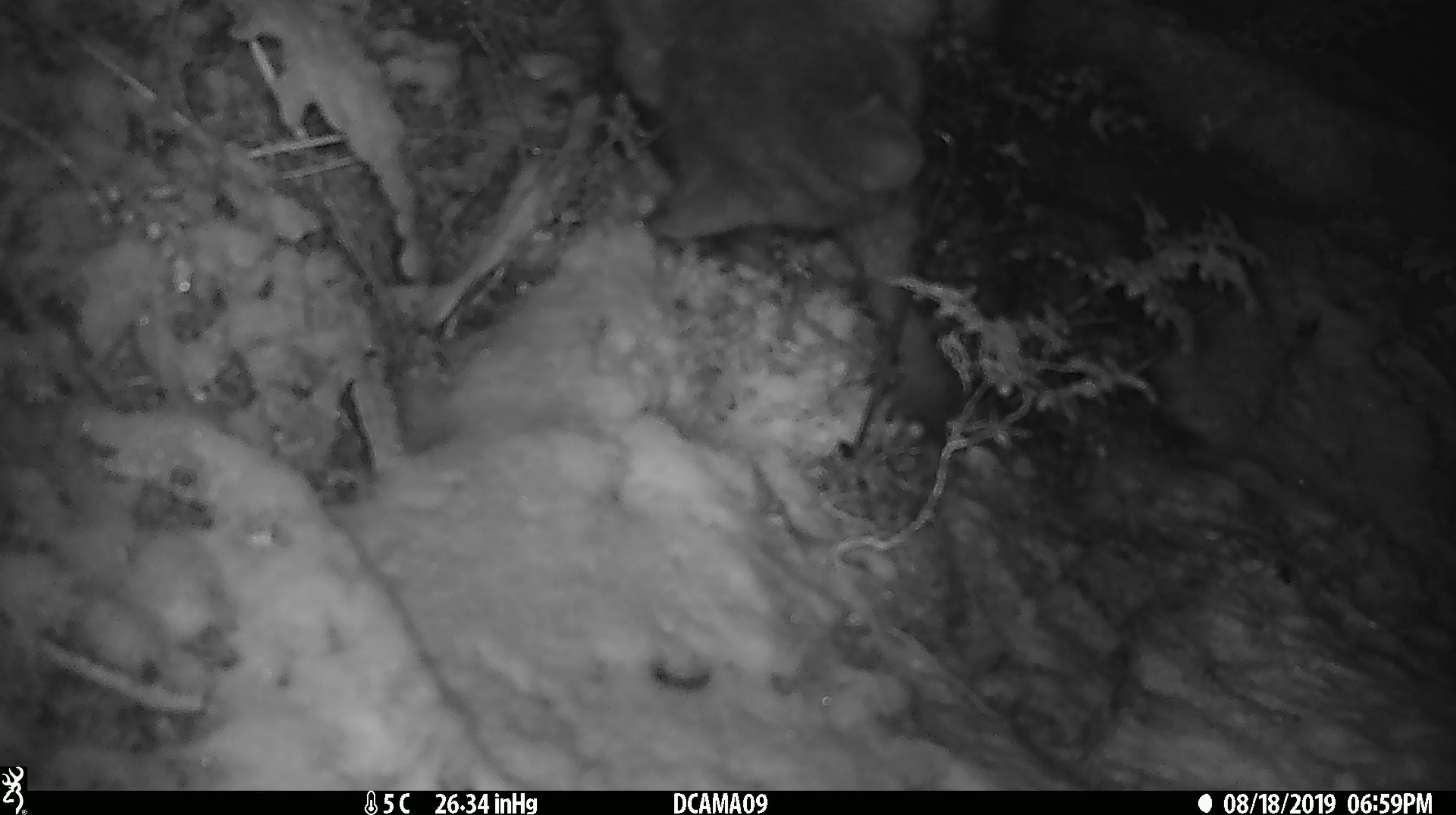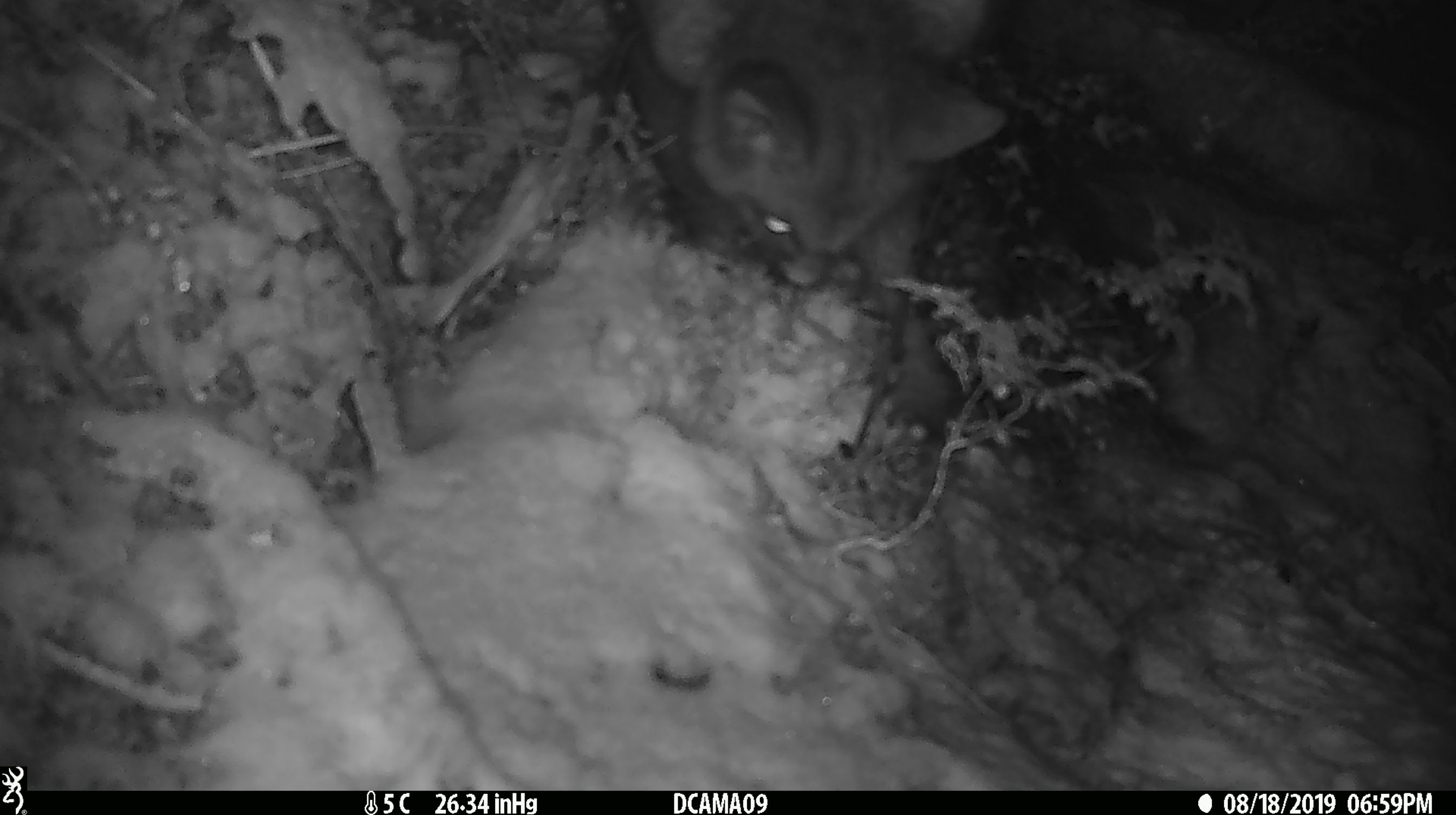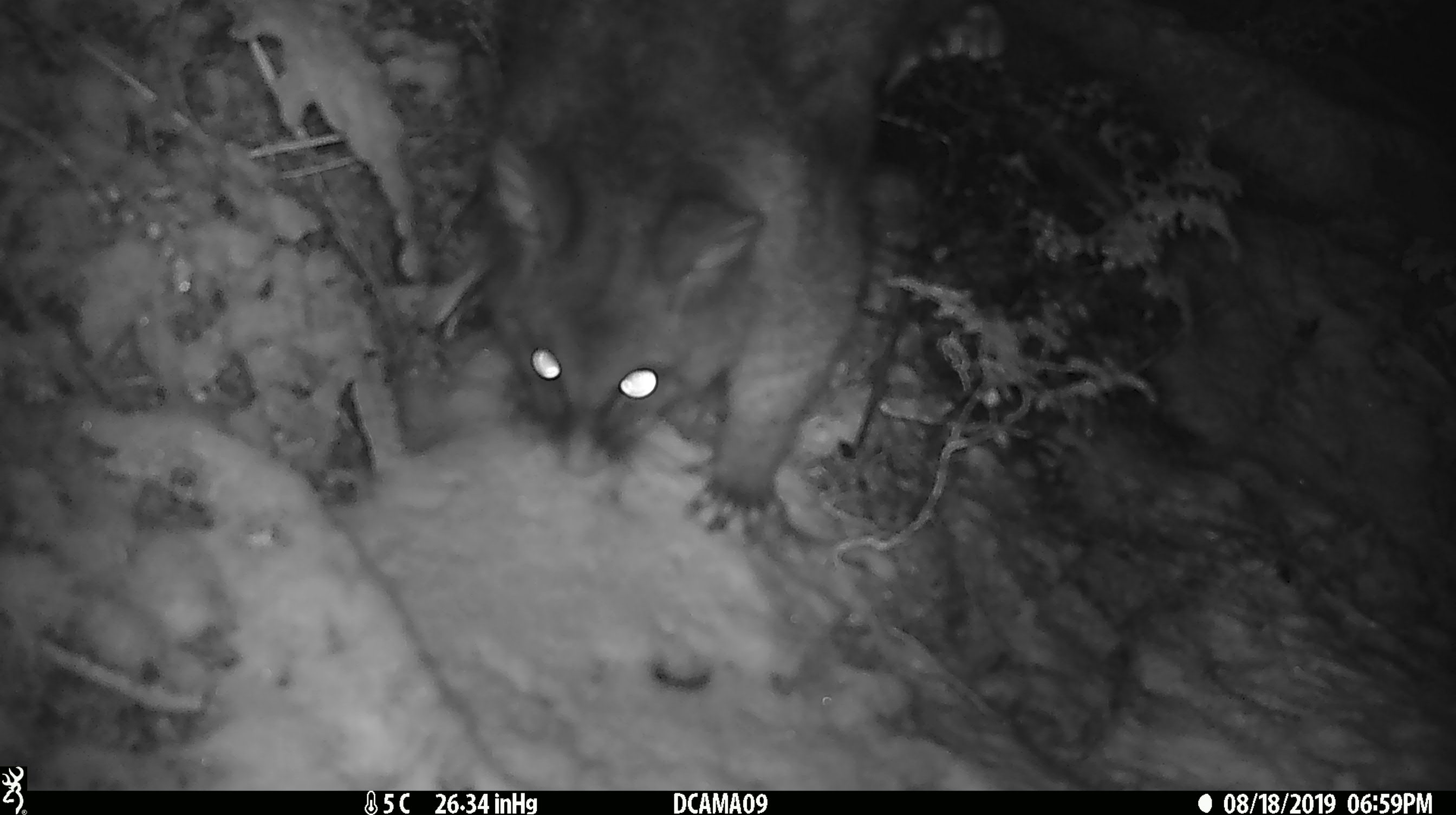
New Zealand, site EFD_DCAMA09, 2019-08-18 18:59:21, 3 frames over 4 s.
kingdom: Animalia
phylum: Chordata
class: Mammalia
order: Diprotodontia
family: Phalangeridae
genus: Trichosurus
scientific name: Trichosurus vulpecula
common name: common brushtail possum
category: possum